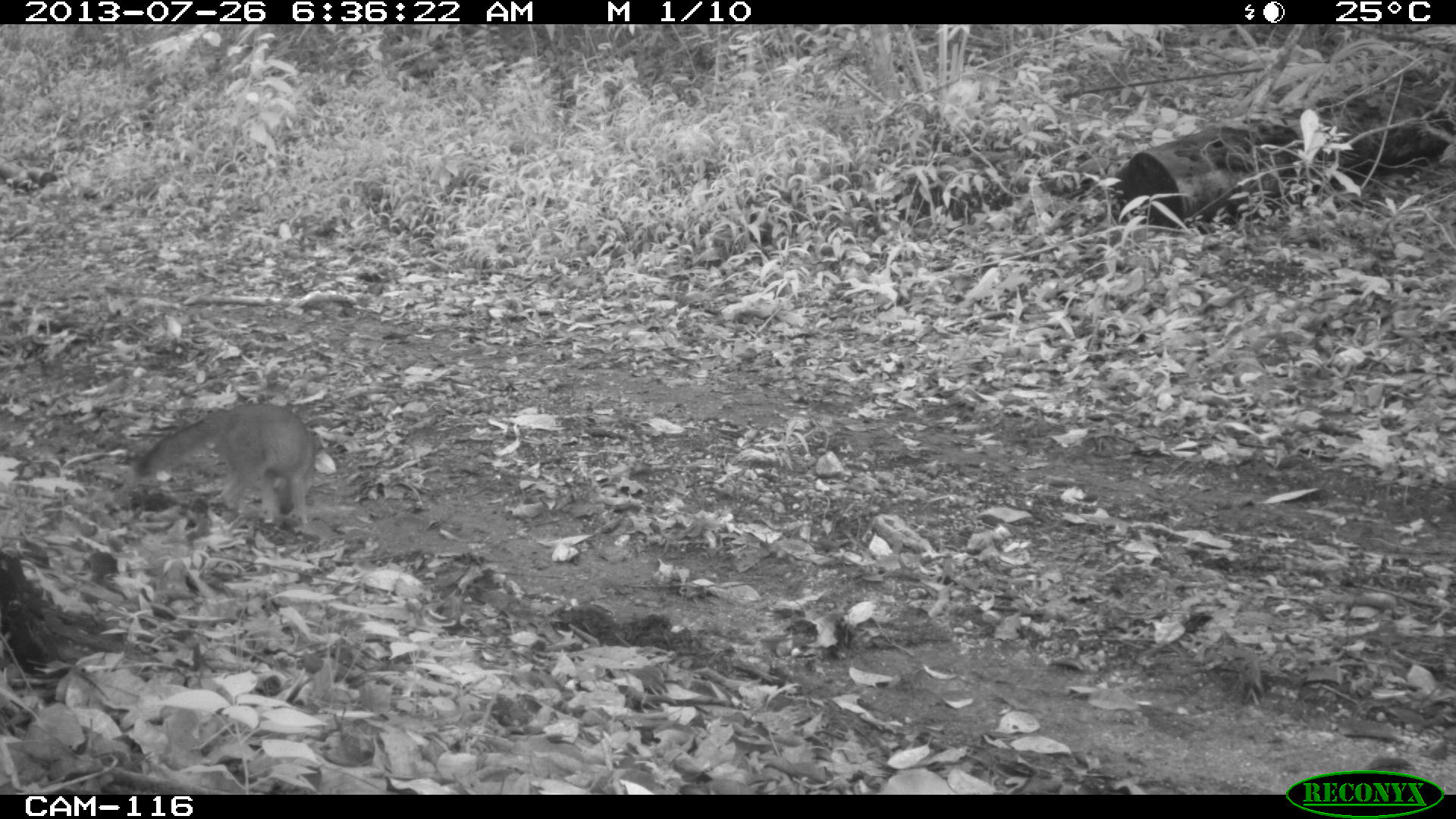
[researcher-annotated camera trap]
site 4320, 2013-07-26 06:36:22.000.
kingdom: Animalia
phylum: Chordata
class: Mammalia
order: Carnivora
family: Canidae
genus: Urocyon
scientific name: Urocyon cinereoargenteus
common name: gray fox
Urocyon cinereoargenteus (gray fox), count 1.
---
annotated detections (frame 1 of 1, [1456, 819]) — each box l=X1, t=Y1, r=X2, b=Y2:
urocyon cinereoargenteus: l=131, t=401, r=321, b=531